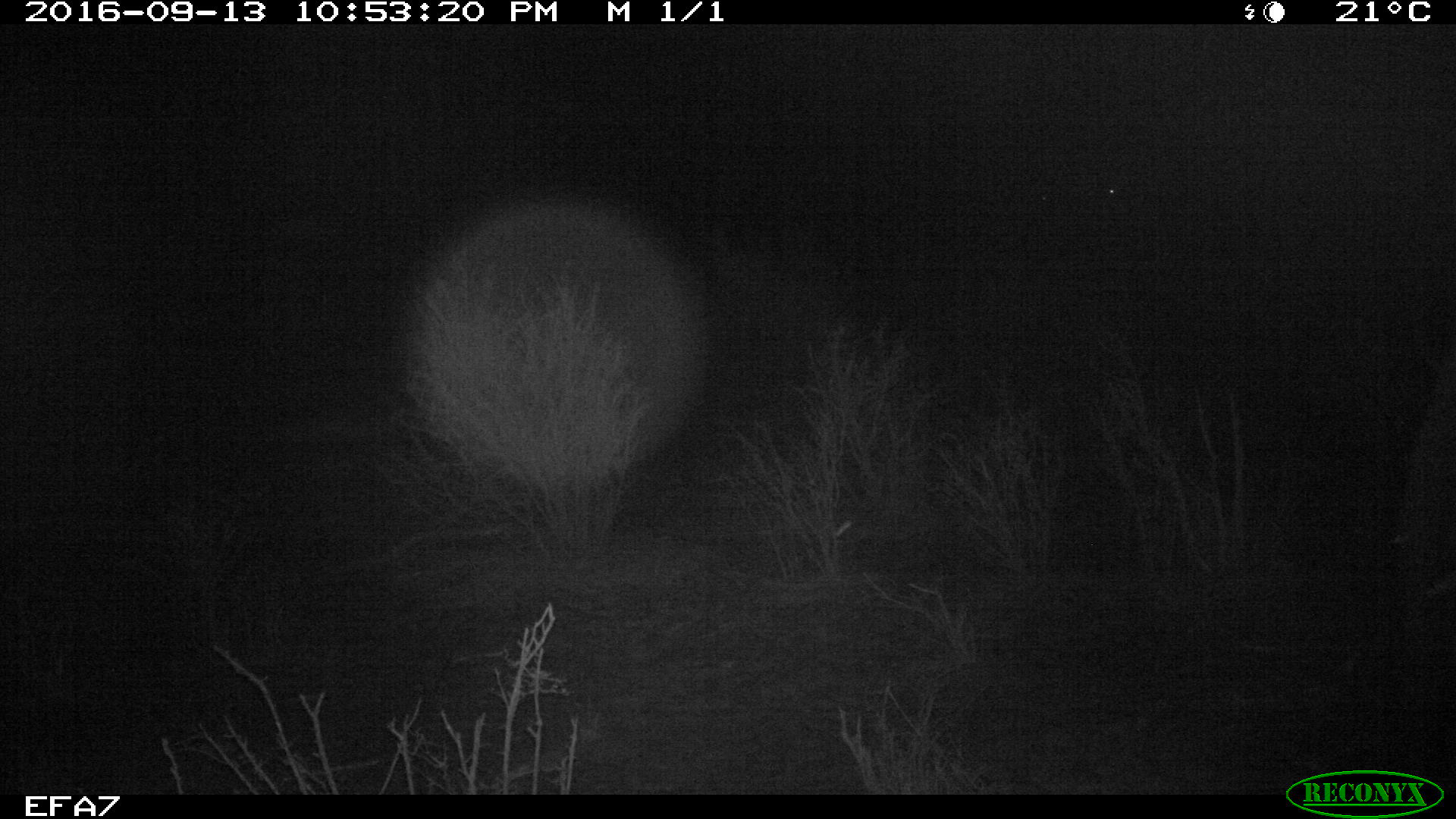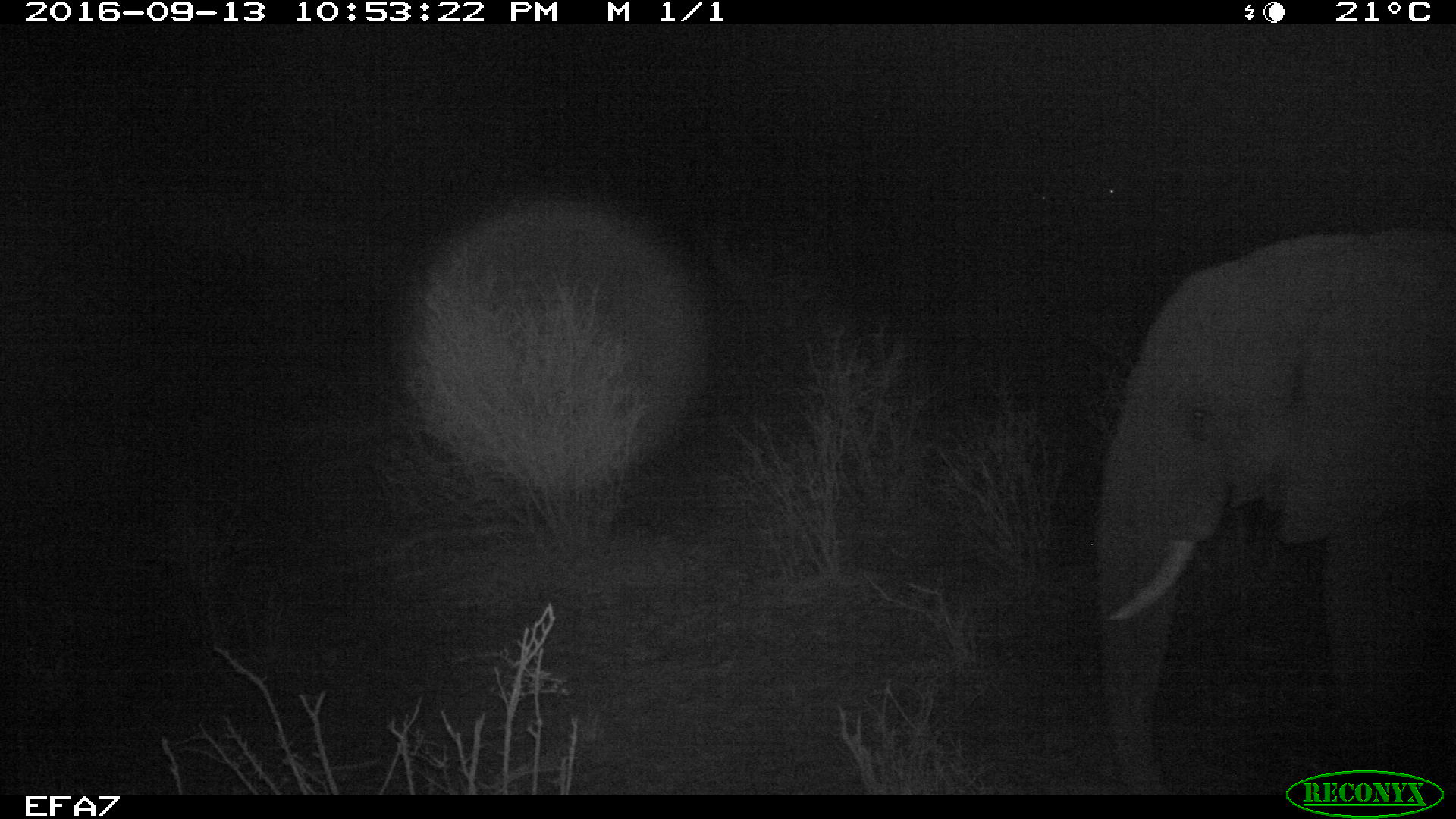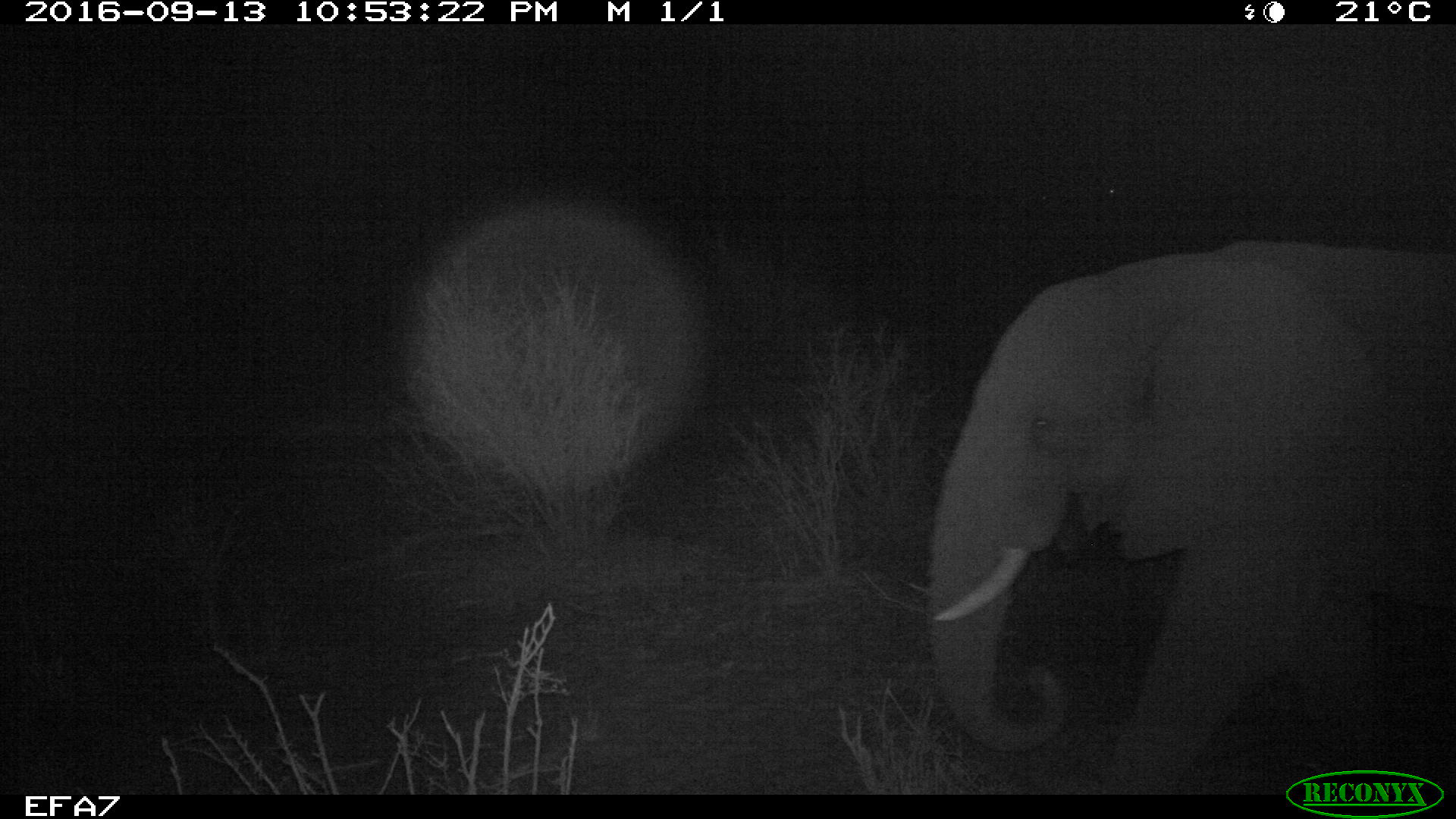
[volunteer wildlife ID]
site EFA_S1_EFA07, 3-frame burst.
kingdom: Animalia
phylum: Chordata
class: Mammalia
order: Proboscidea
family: Elephantidae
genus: Loxodonta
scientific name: Loxodonta africana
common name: african bush elephant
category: elephant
Elephant (african bush elephant) (Loxodonta africana), count 1. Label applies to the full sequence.